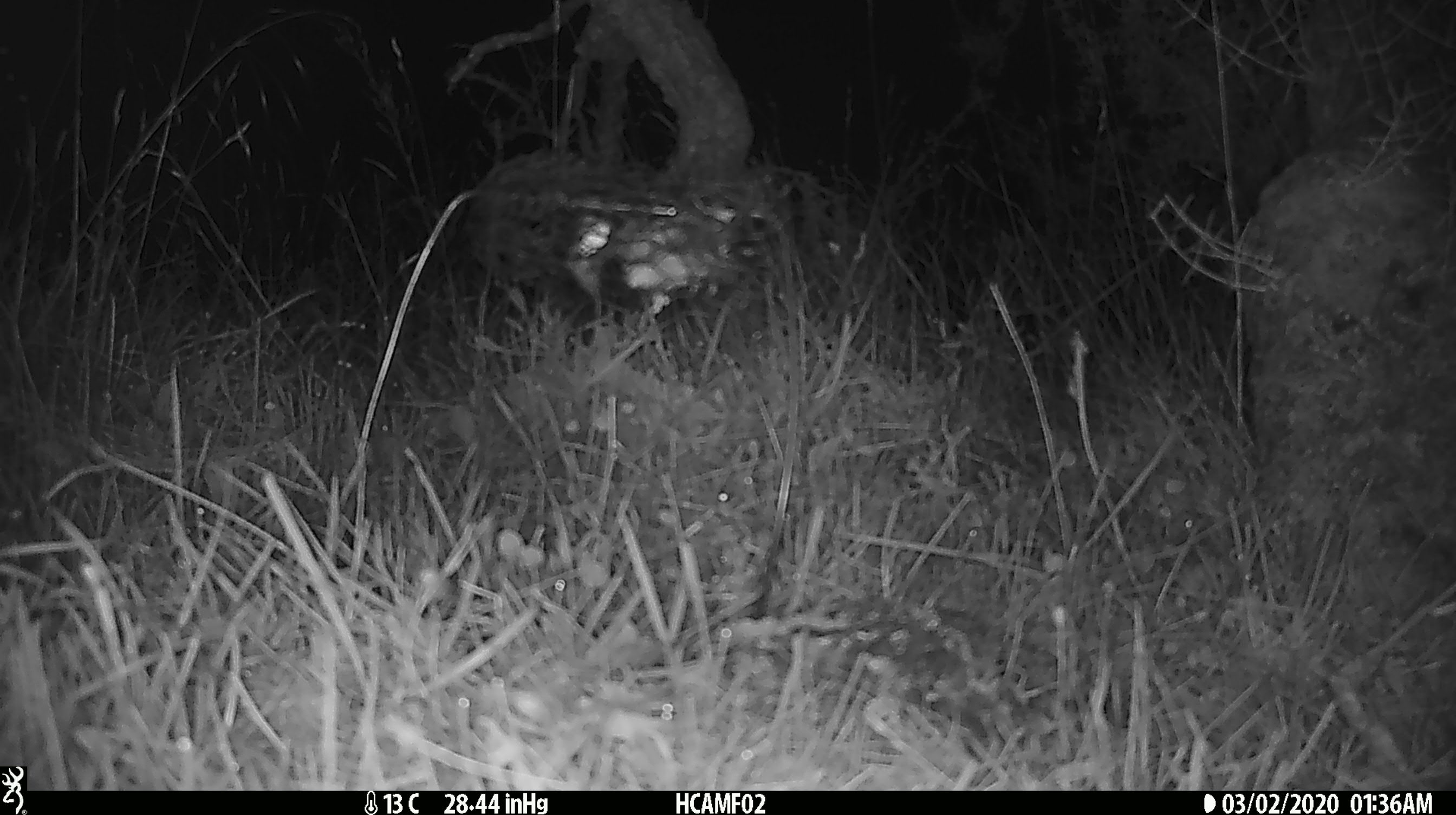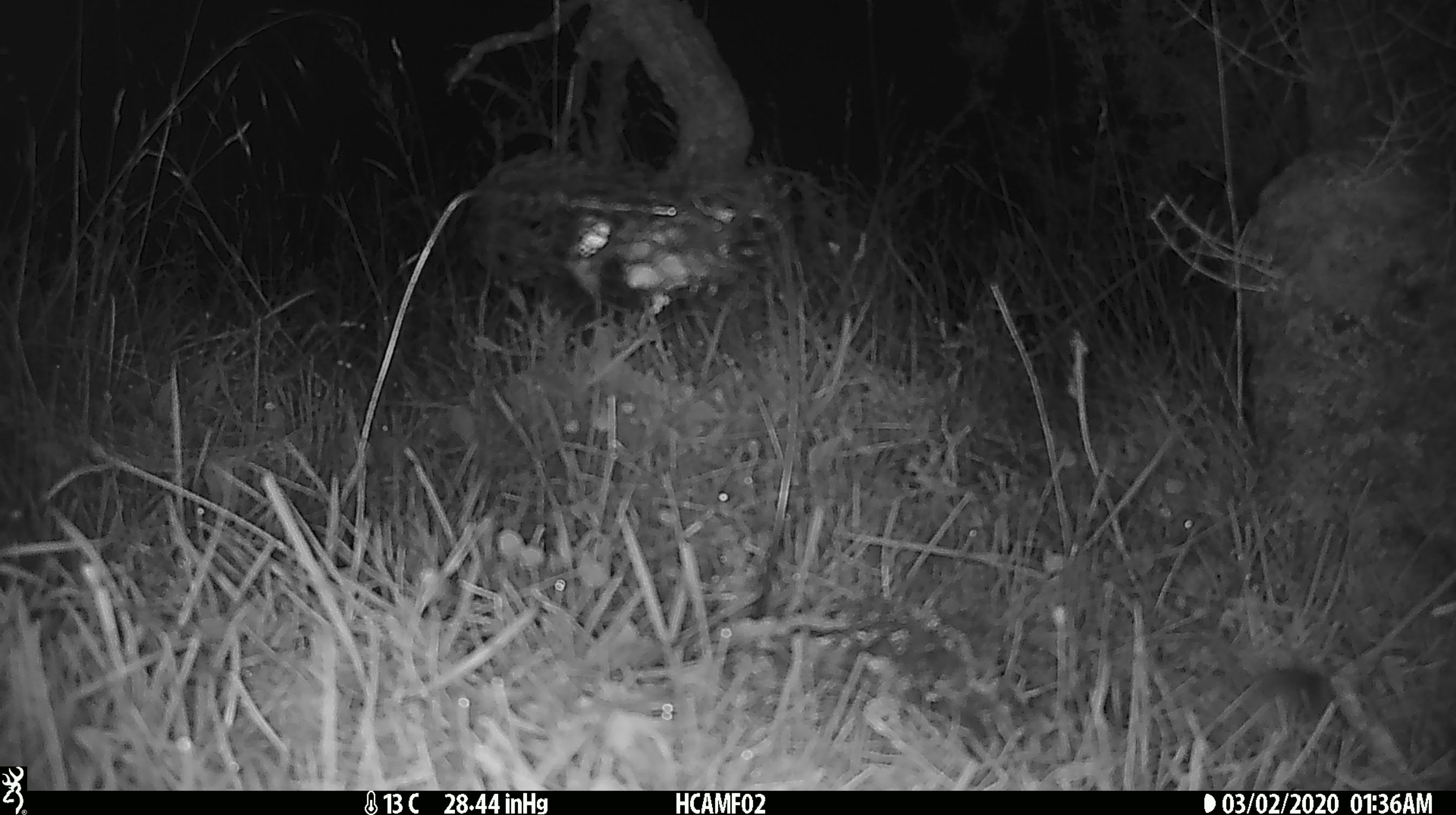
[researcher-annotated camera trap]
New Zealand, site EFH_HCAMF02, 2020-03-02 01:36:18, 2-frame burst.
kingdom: Animalia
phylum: Chordata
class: Mammalia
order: Rodentia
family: Muridae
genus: Mus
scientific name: Mus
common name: mouse